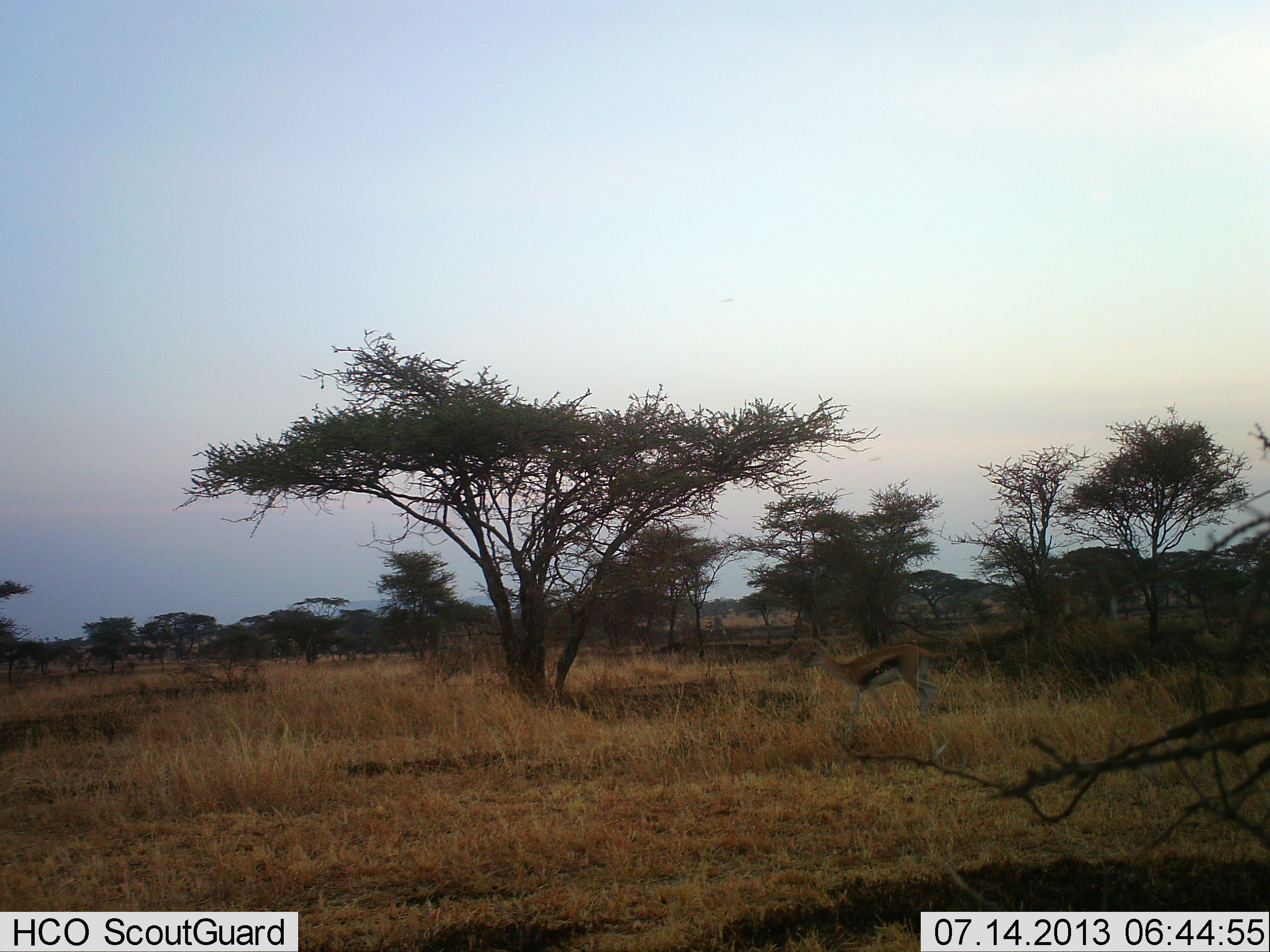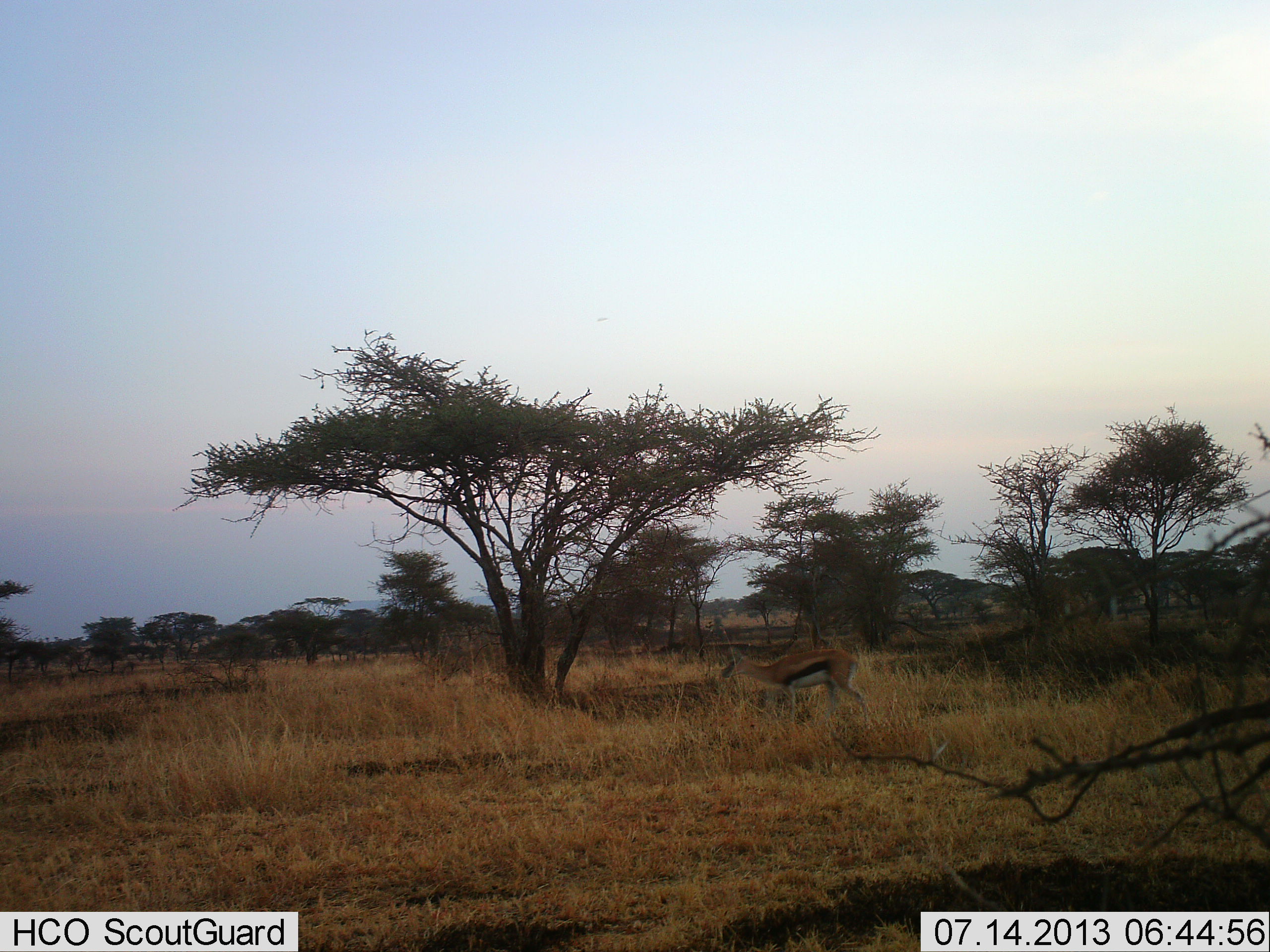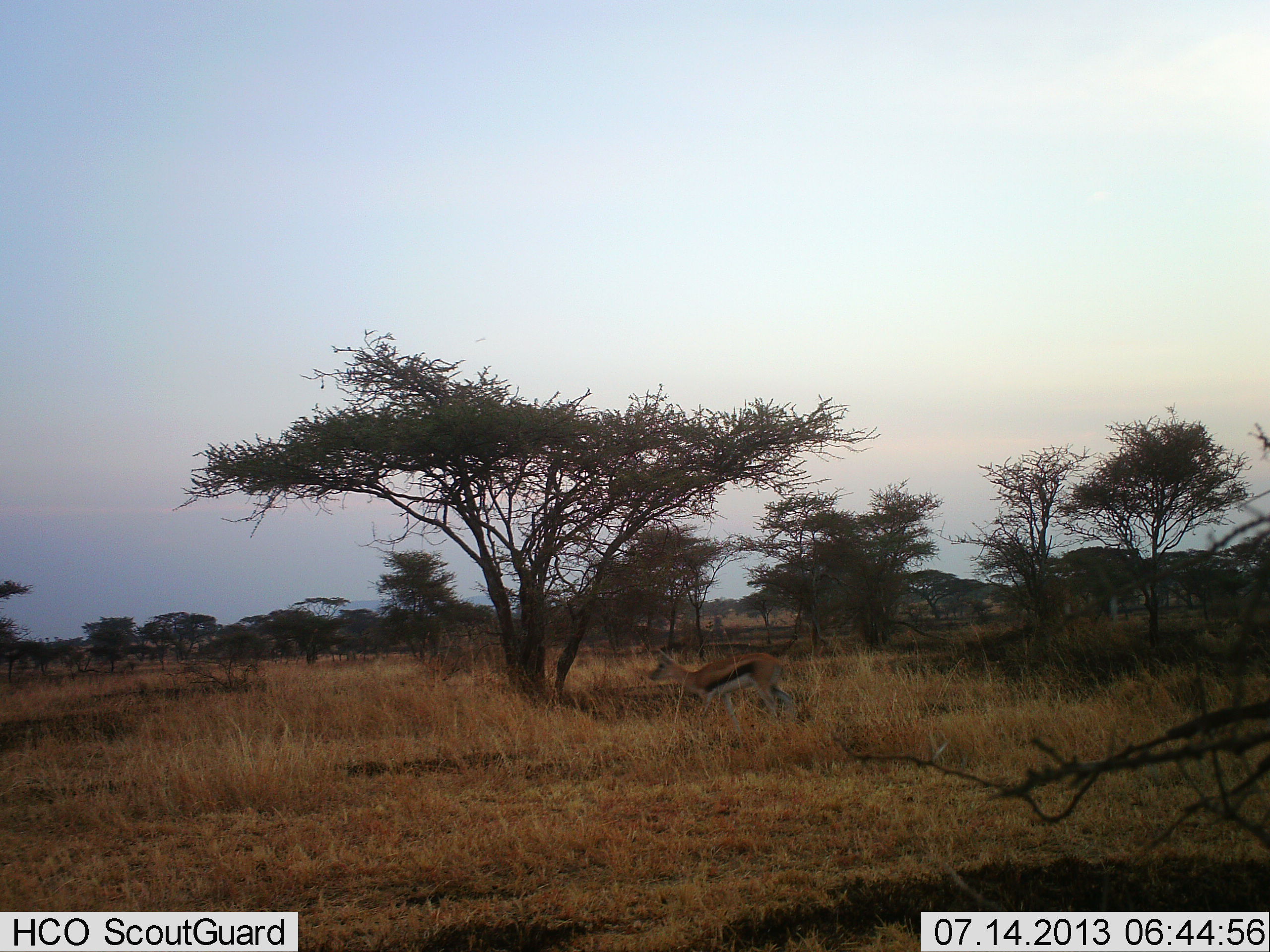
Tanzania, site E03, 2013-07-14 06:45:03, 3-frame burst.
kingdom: Animalia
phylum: Chordata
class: Mammalia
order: Artiodactyla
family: Bovidae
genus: Eudorcas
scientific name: Eudorcas thomsonii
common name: thomson's gazelle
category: gazellethomsons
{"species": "gazellethomsons (thomson's gazelle) (Eudorcas thomsonii)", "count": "1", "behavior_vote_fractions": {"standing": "12%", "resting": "0%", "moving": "88%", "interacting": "0%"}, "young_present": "0%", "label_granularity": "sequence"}